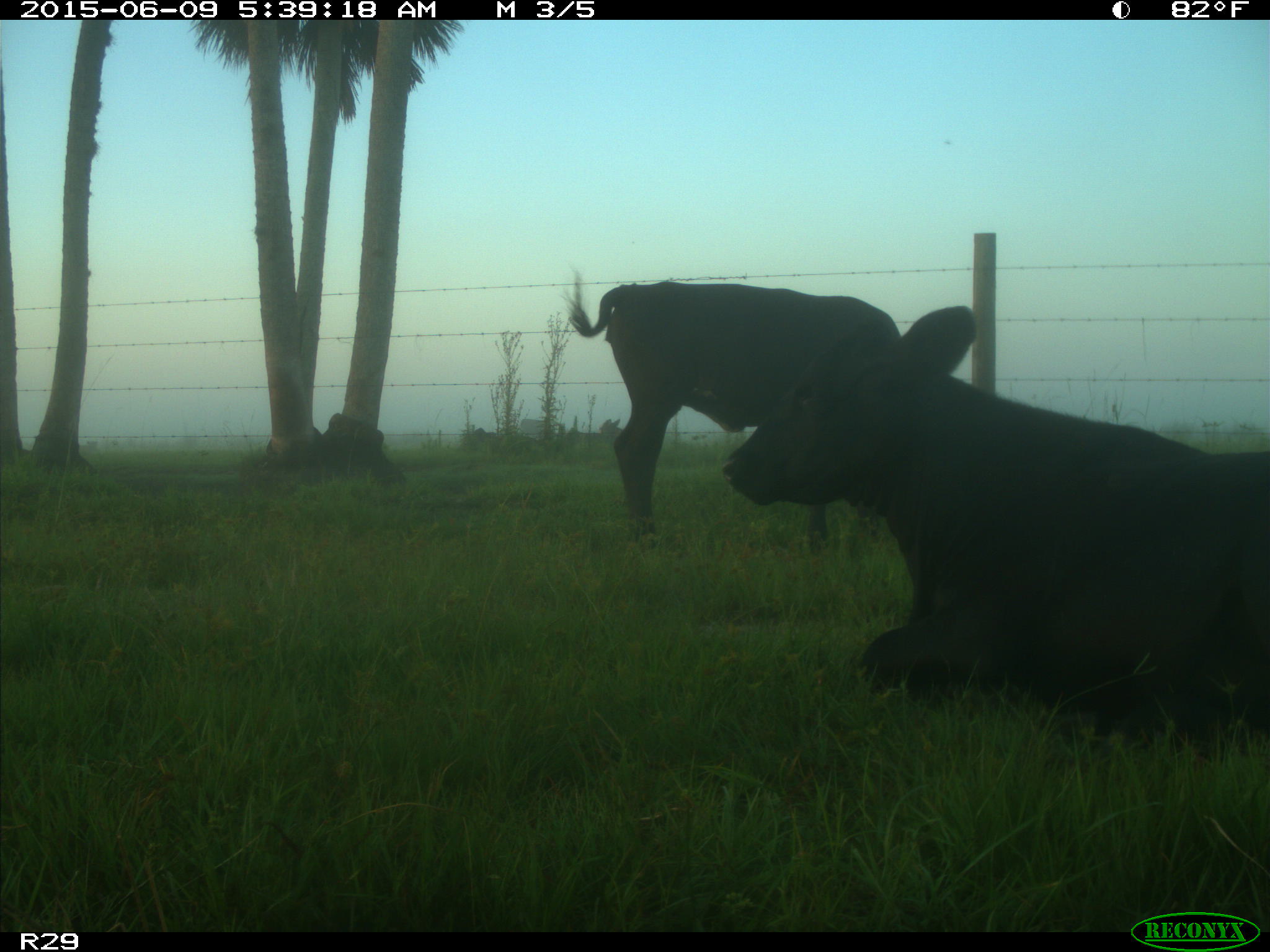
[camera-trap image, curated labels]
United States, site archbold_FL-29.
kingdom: Animalia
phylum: Chordata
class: Mammalia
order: Artiodactyla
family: Bovidae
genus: Bos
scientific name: Bos taurus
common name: domestic cow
Bos taurus (domestic cow).